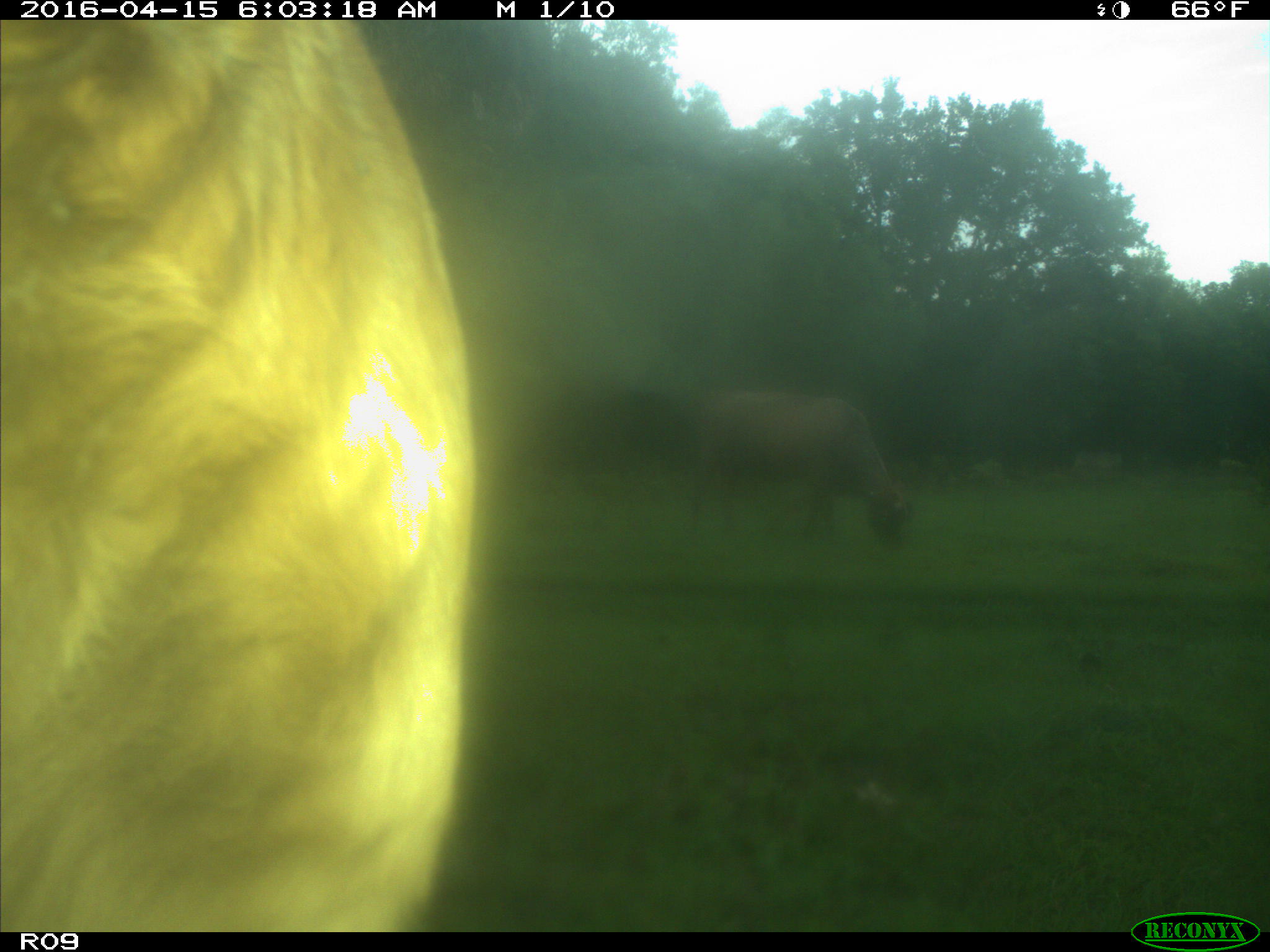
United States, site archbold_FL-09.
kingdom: Animalia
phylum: Chordata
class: Mammalia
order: Artiodactyla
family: Bovidae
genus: Bos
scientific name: Bos taurus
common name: domestic cow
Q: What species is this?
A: Bos taurus (domestic cow).